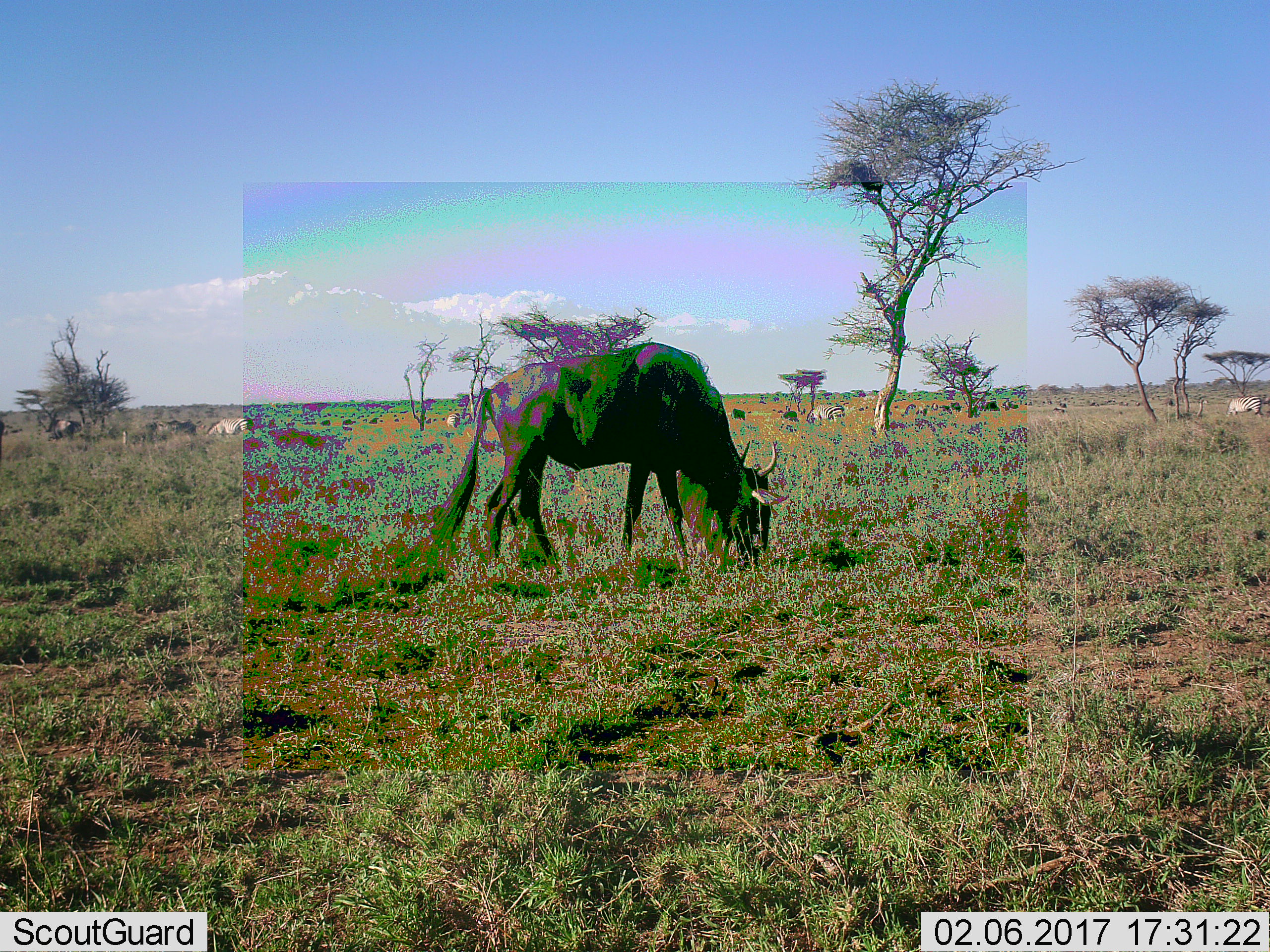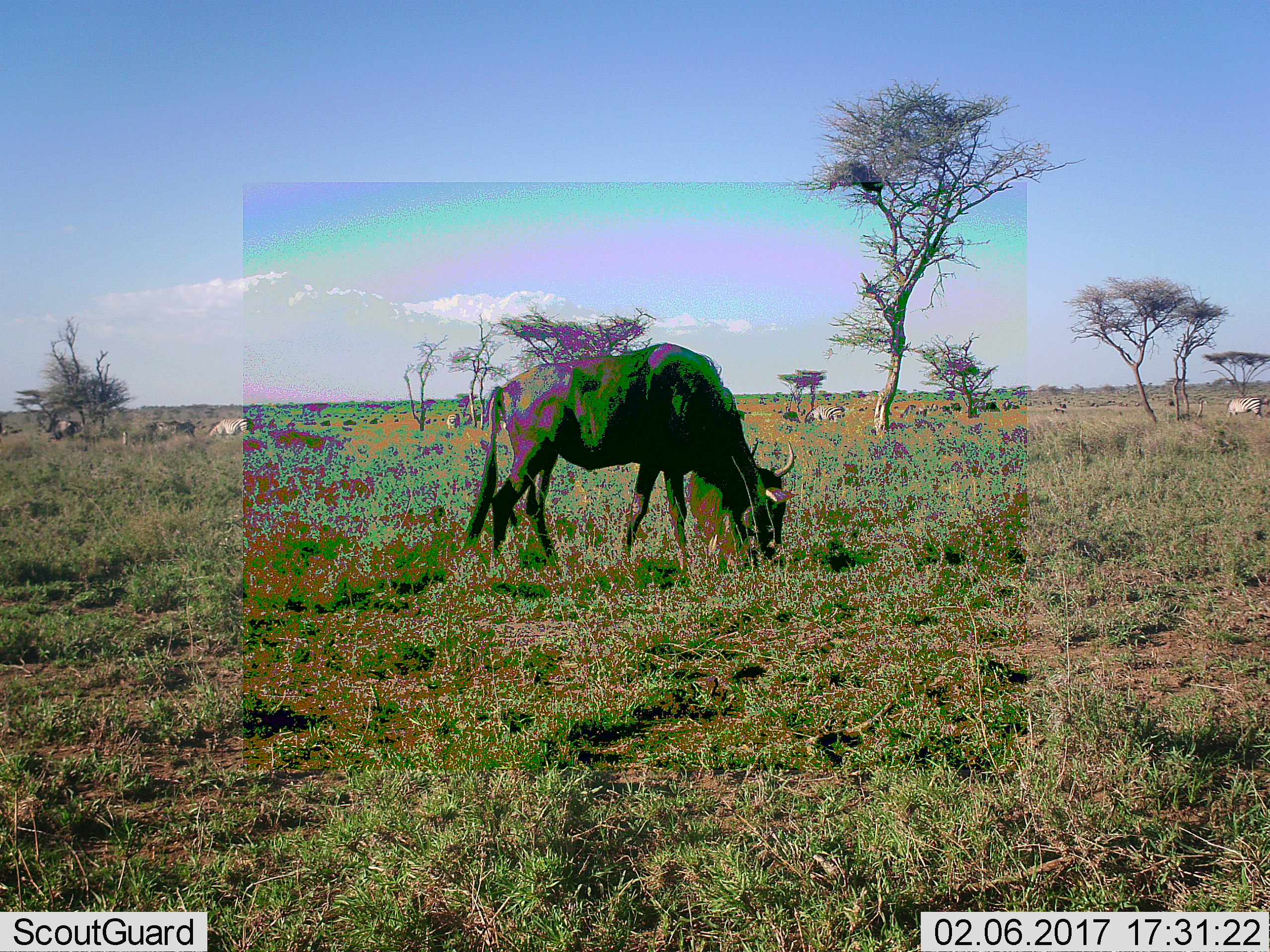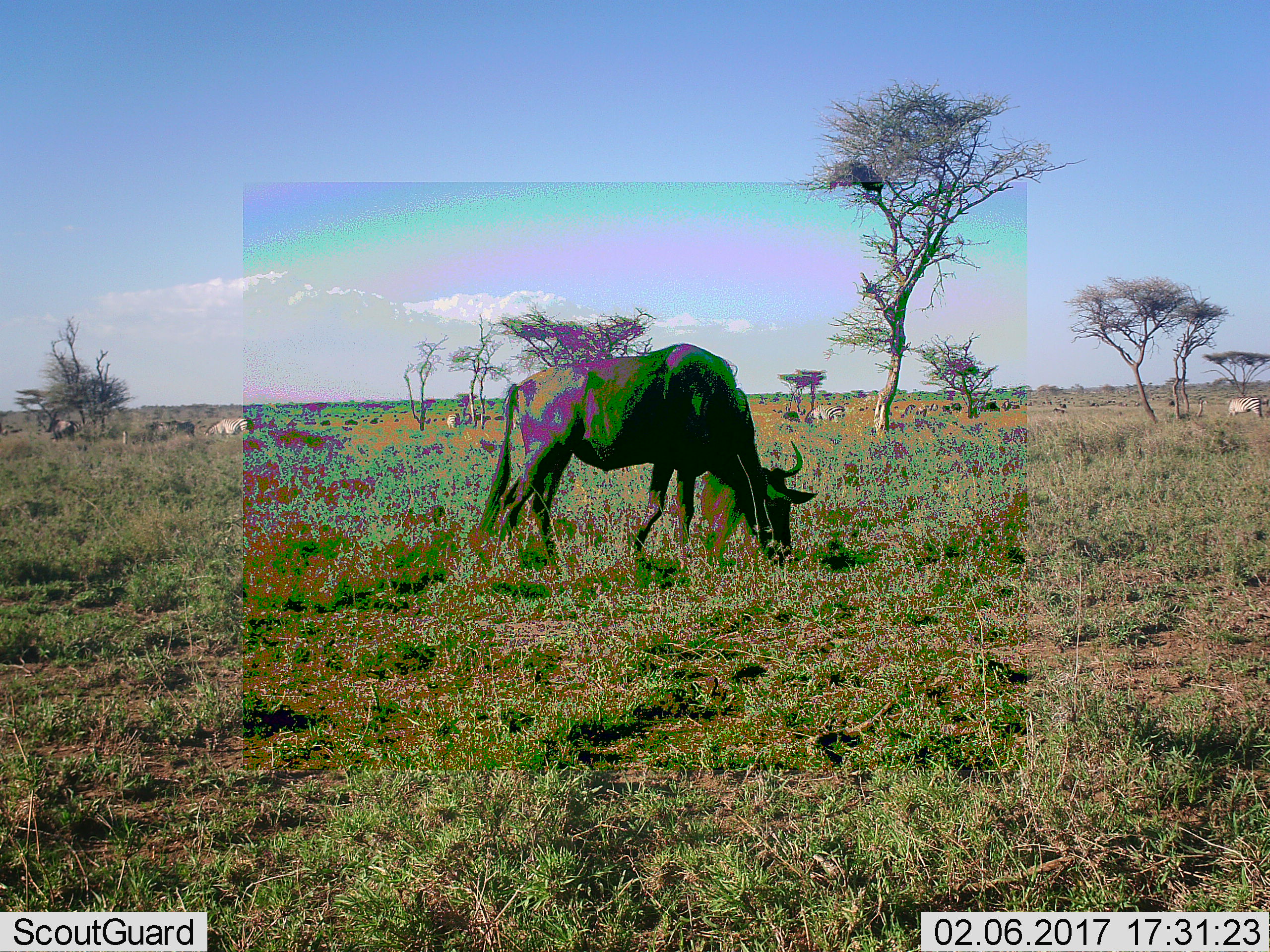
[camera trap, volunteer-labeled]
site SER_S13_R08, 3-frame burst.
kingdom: Animalia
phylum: Chordata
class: Mammalia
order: Artiodactyla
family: Bovidae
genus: Connochaetes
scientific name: Connochaetes taurinus taurinus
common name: blue wildebeest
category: wildebeestblue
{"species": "wildebeestblue (blue wildebeest) (Connochaetes taurinus taurinus)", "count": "6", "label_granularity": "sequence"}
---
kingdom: Animalia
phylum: Chordata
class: Mammalia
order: Perissodactyla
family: Equidae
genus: Equus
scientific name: Equus quagga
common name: plains zebra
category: zebraplains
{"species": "zebraplains (plains zebra) (Equus quagga)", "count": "4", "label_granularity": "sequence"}